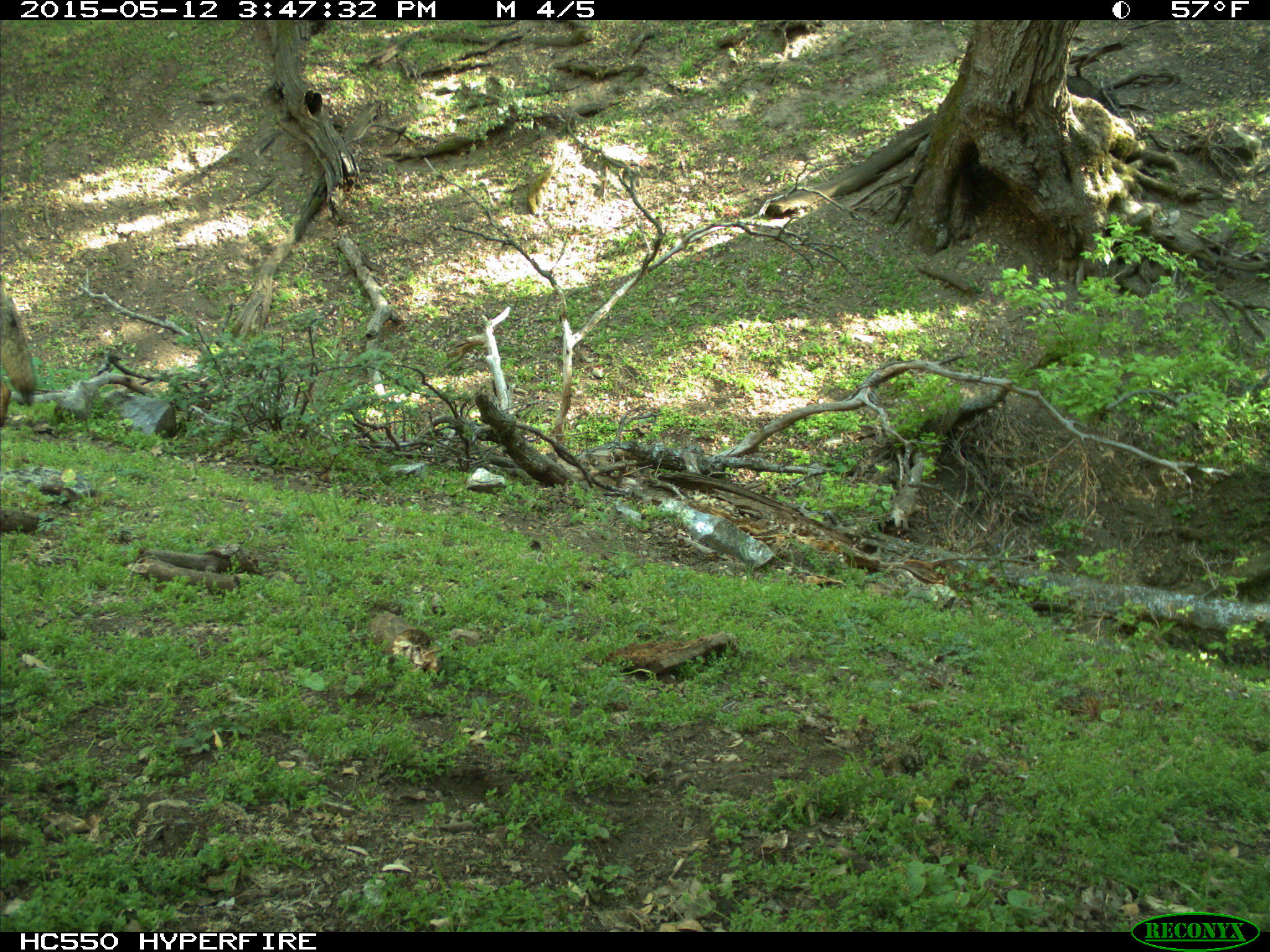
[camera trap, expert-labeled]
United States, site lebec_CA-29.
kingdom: Animalia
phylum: Chordata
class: Mammalia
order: Carnivora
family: Canidae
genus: Canis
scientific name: Canis latrans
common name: coyote